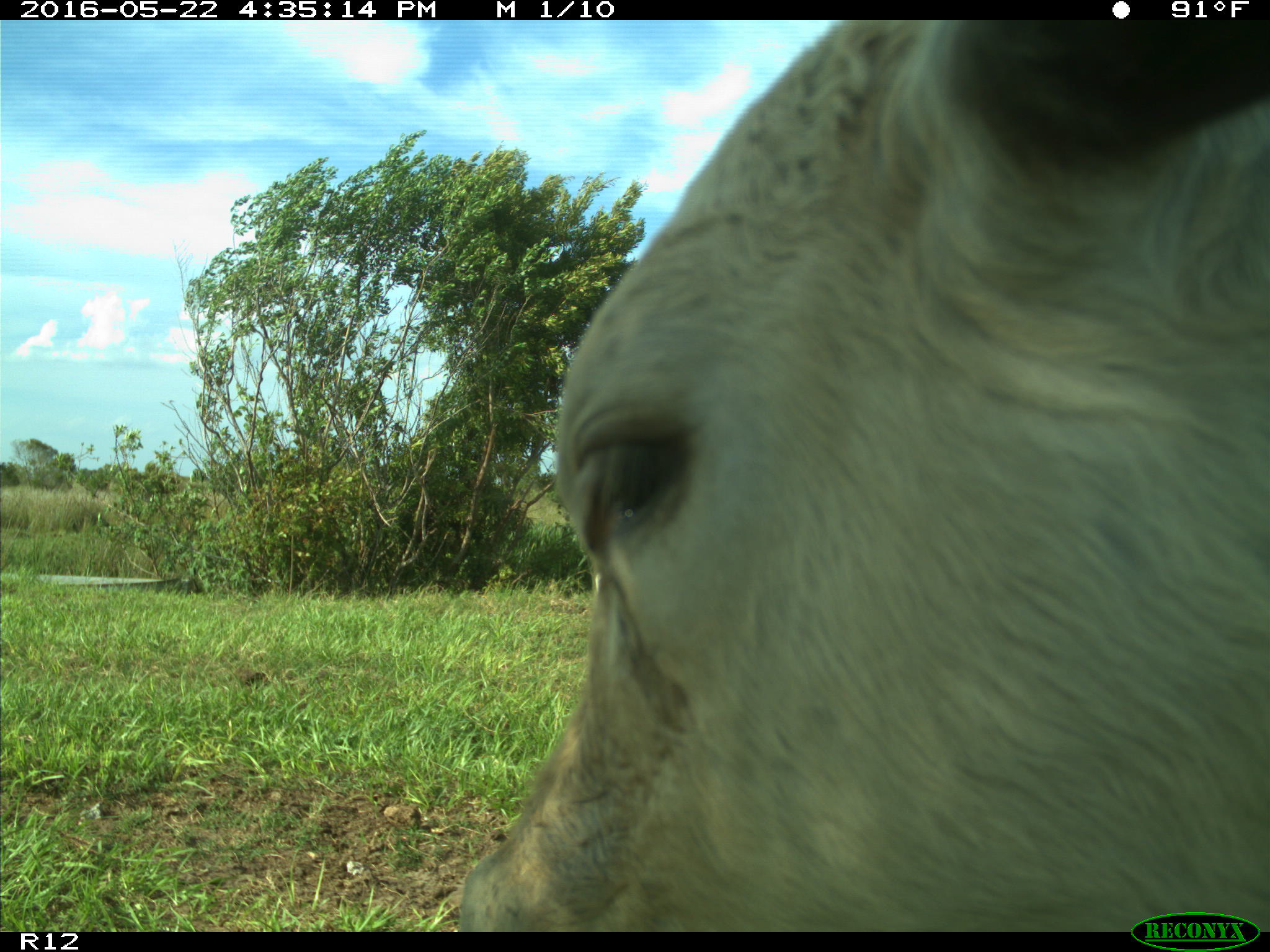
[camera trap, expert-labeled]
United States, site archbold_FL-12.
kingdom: Animalia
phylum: Chordata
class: Mammalia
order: Artiodactyla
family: Bovidae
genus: Bos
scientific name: Bos taurus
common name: domestic cow